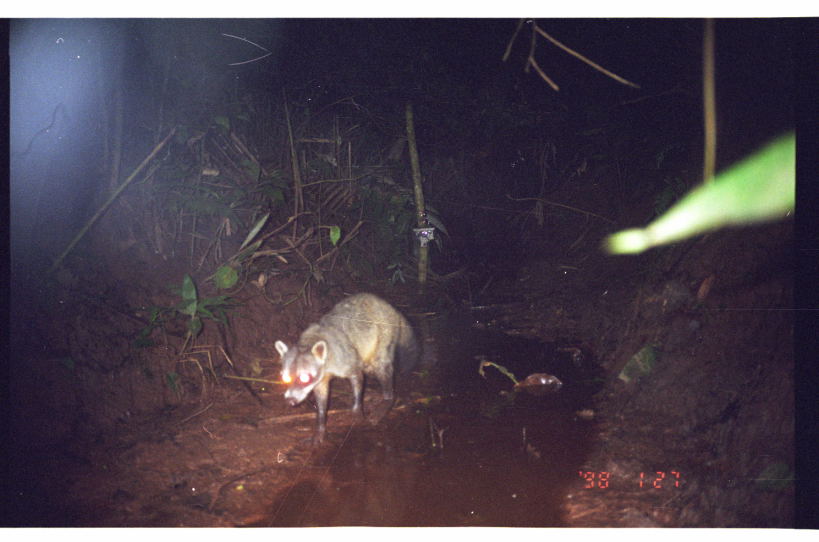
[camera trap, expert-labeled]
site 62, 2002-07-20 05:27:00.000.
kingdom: Animalia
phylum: Chordata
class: Mammalia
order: Carnivora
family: Procyonidae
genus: Procyon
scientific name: Procyon cancrivorus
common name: crab-eating raccoon